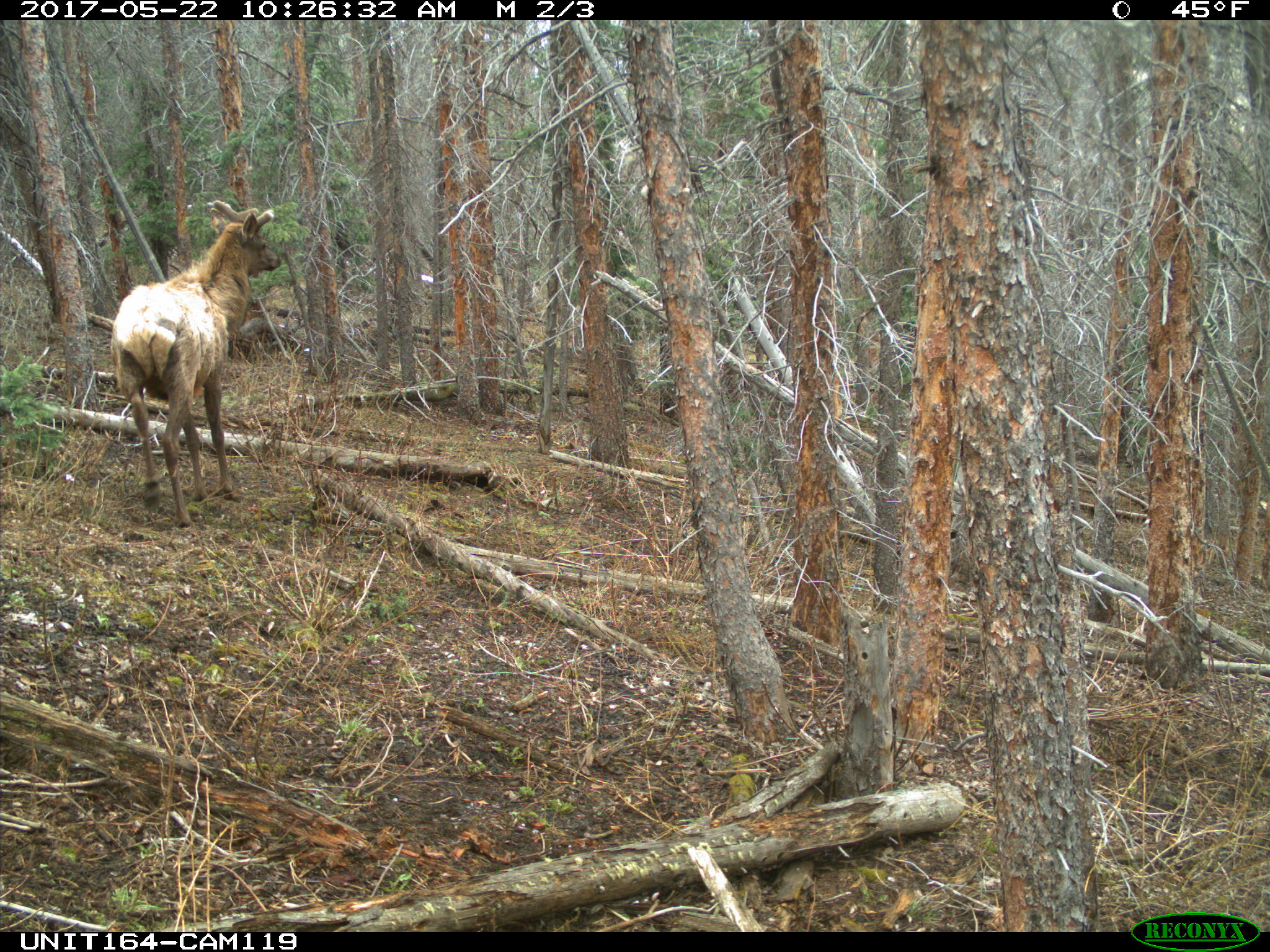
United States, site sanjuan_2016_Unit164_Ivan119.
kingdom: Animalia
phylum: Chordata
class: Mammalia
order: Artiodactyla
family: Cervidae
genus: Cervus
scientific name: Cervus elaphus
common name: red deer